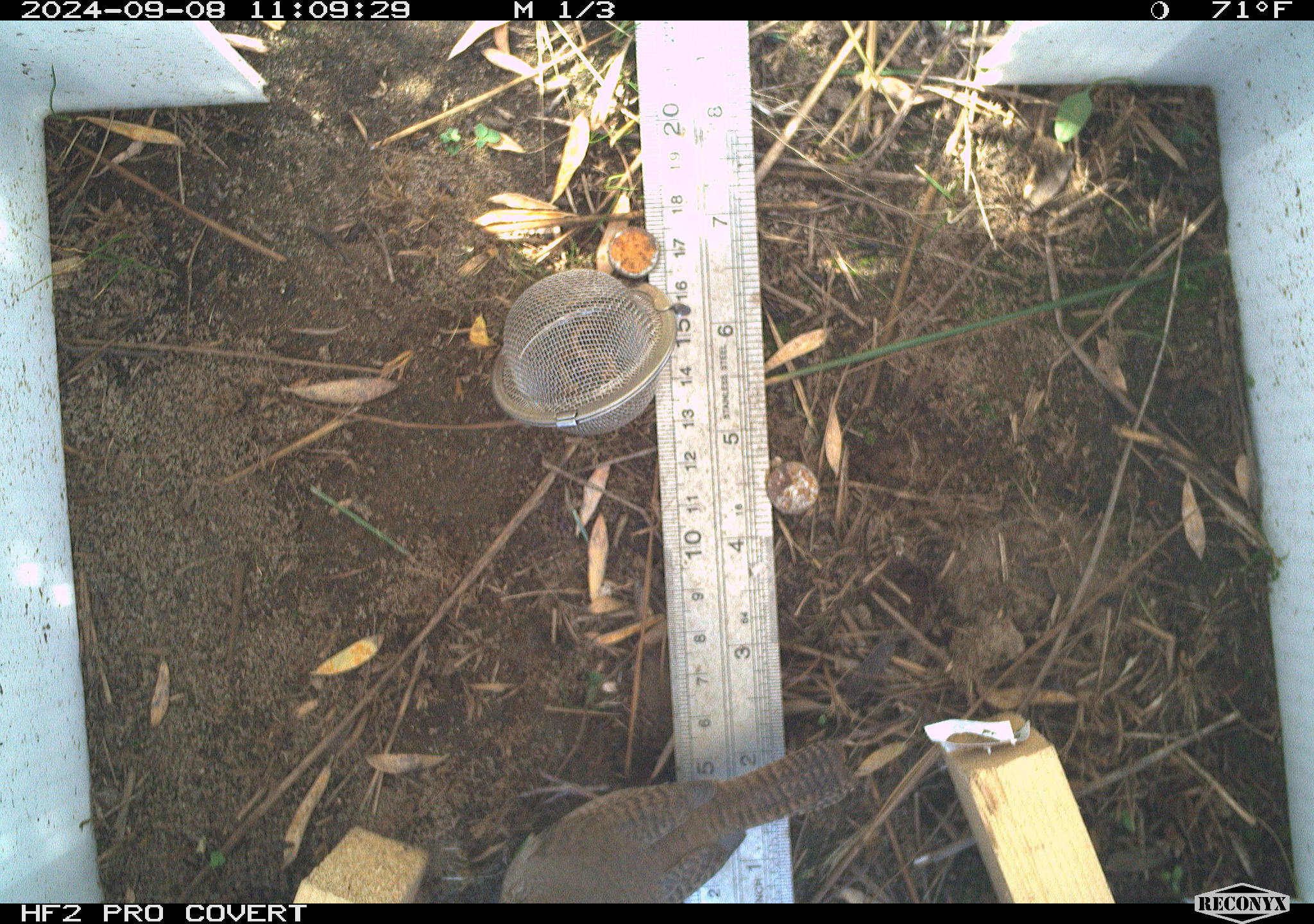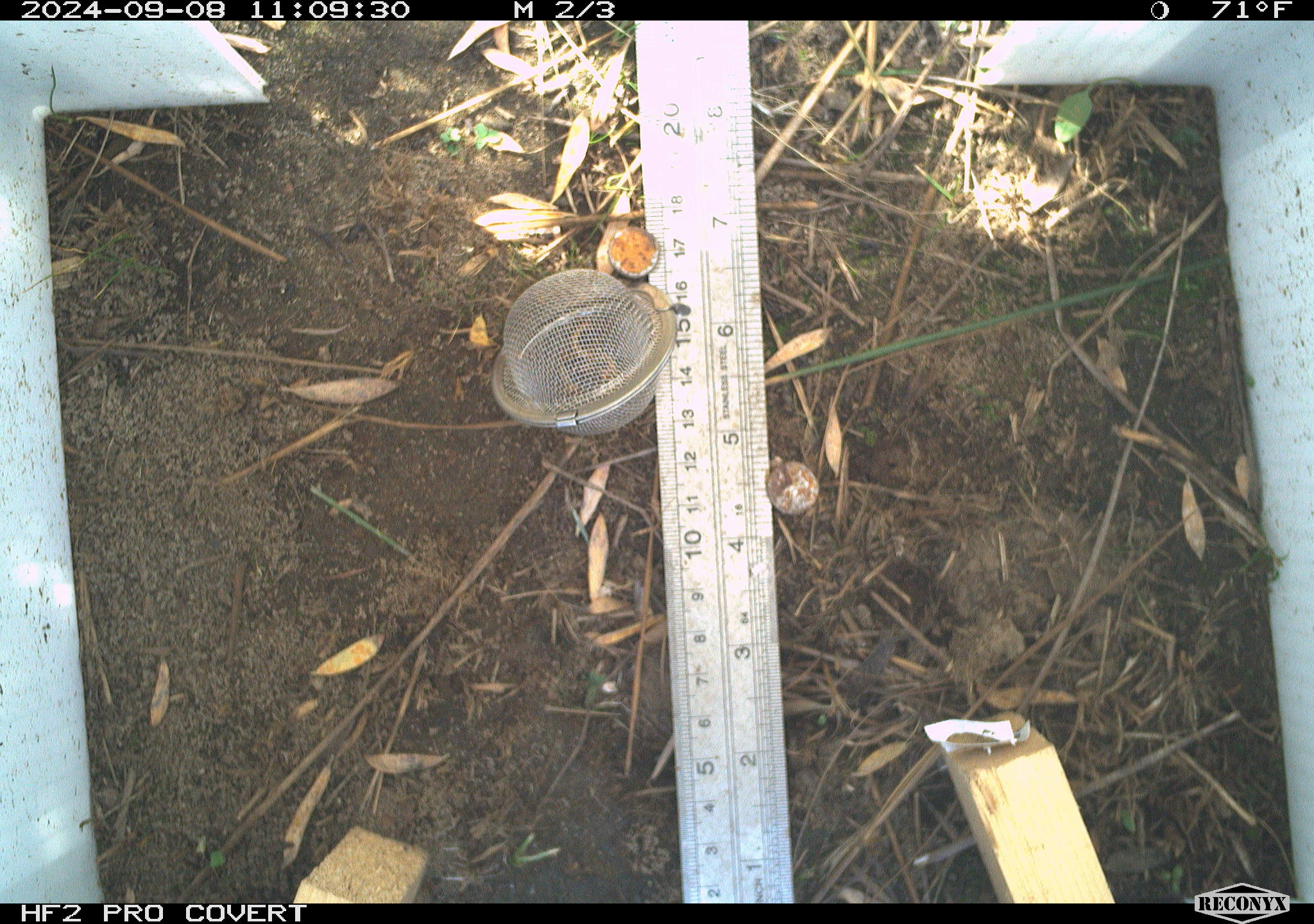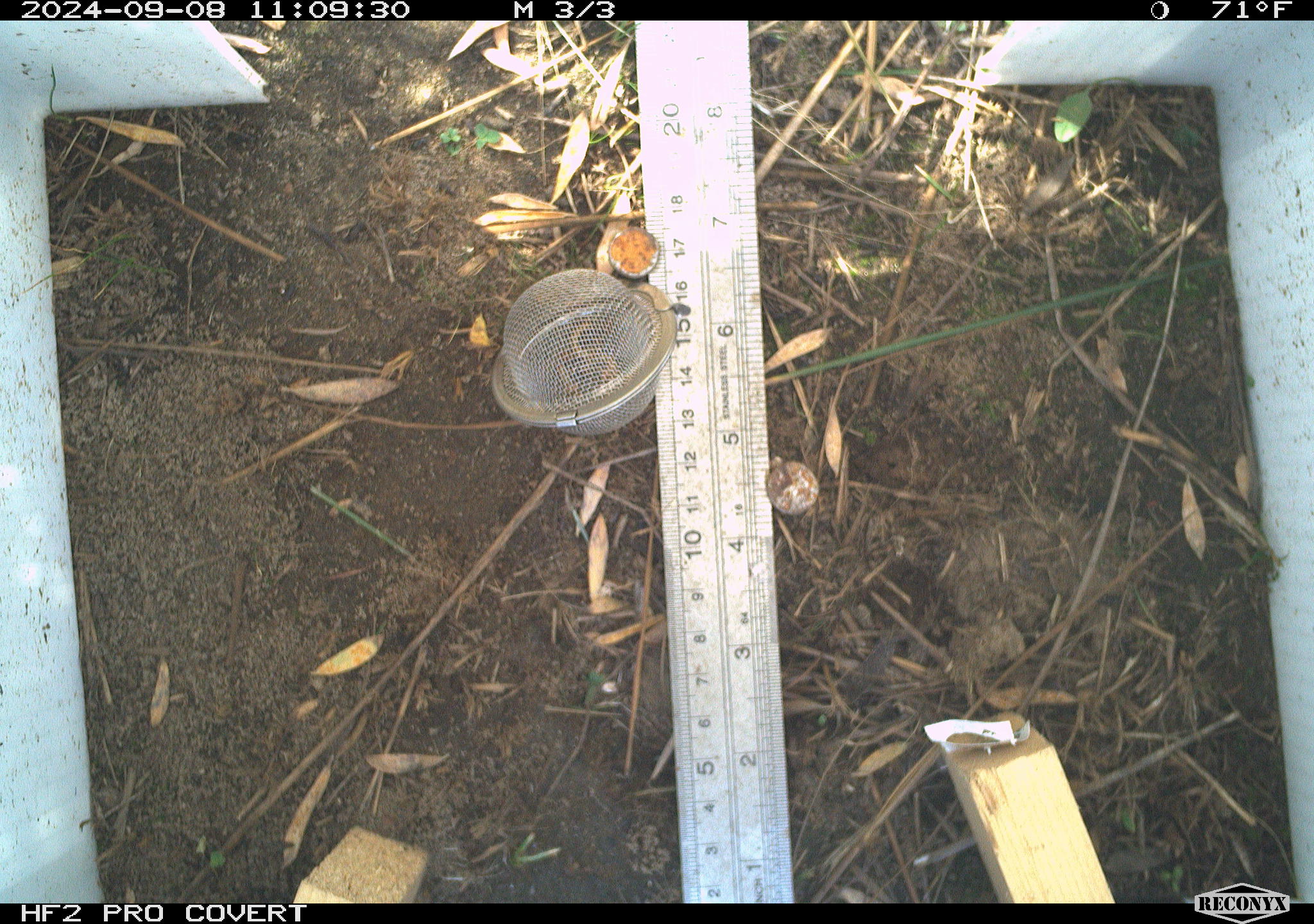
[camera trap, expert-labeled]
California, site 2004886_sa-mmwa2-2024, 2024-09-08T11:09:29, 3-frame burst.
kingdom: Animalia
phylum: Chordata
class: Aves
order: Passeriformes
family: Troglodytidae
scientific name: Troglodytidae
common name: wren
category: troglodytidae family